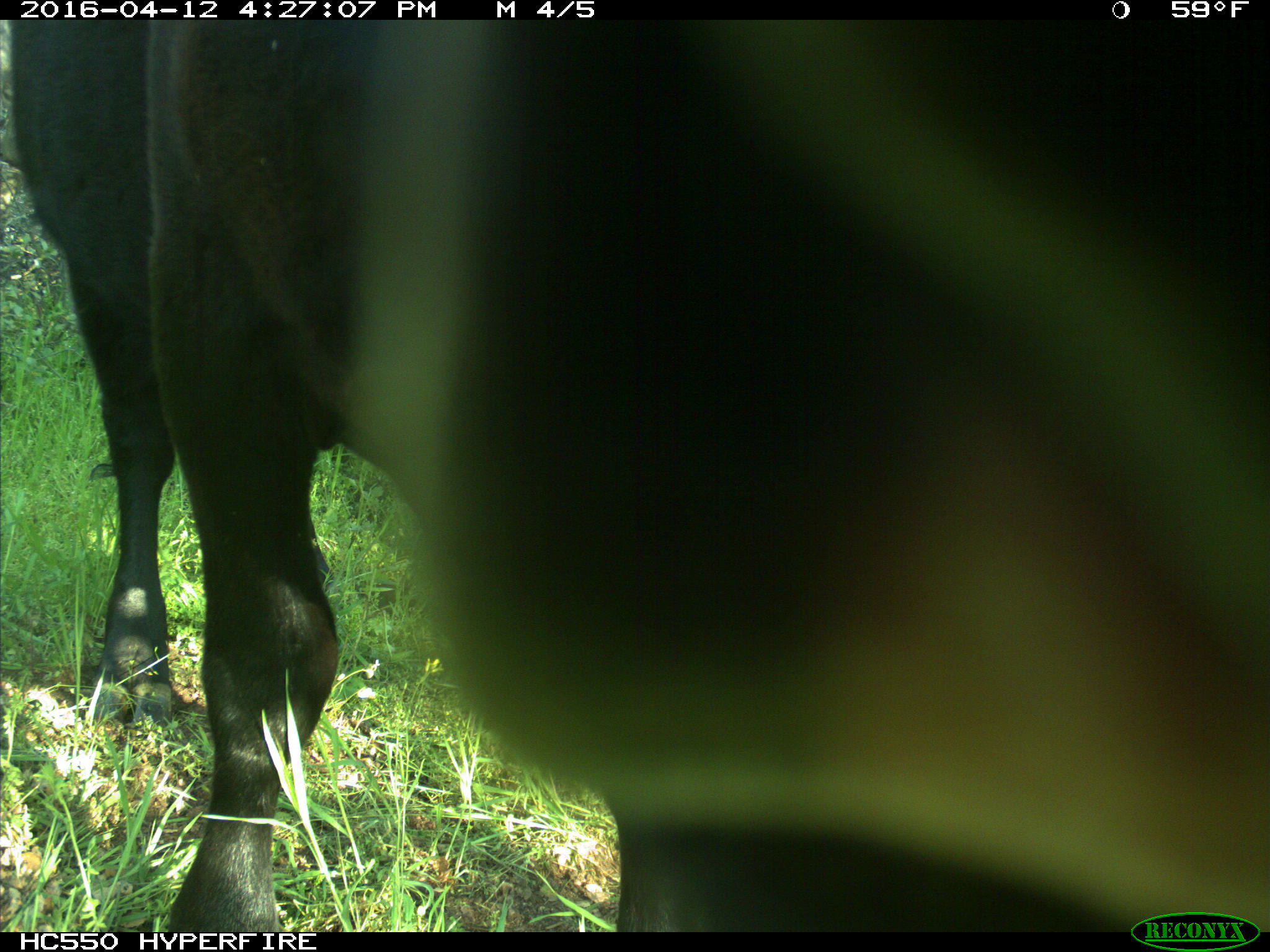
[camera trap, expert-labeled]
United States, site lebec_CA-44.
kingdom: Animalia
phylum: Chordata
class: Mammalia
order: Artiodactyla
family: Bovidae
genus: Bos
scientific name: Bos taurus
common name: domestic cow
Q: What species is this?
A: Bos taurus (domestic cow).